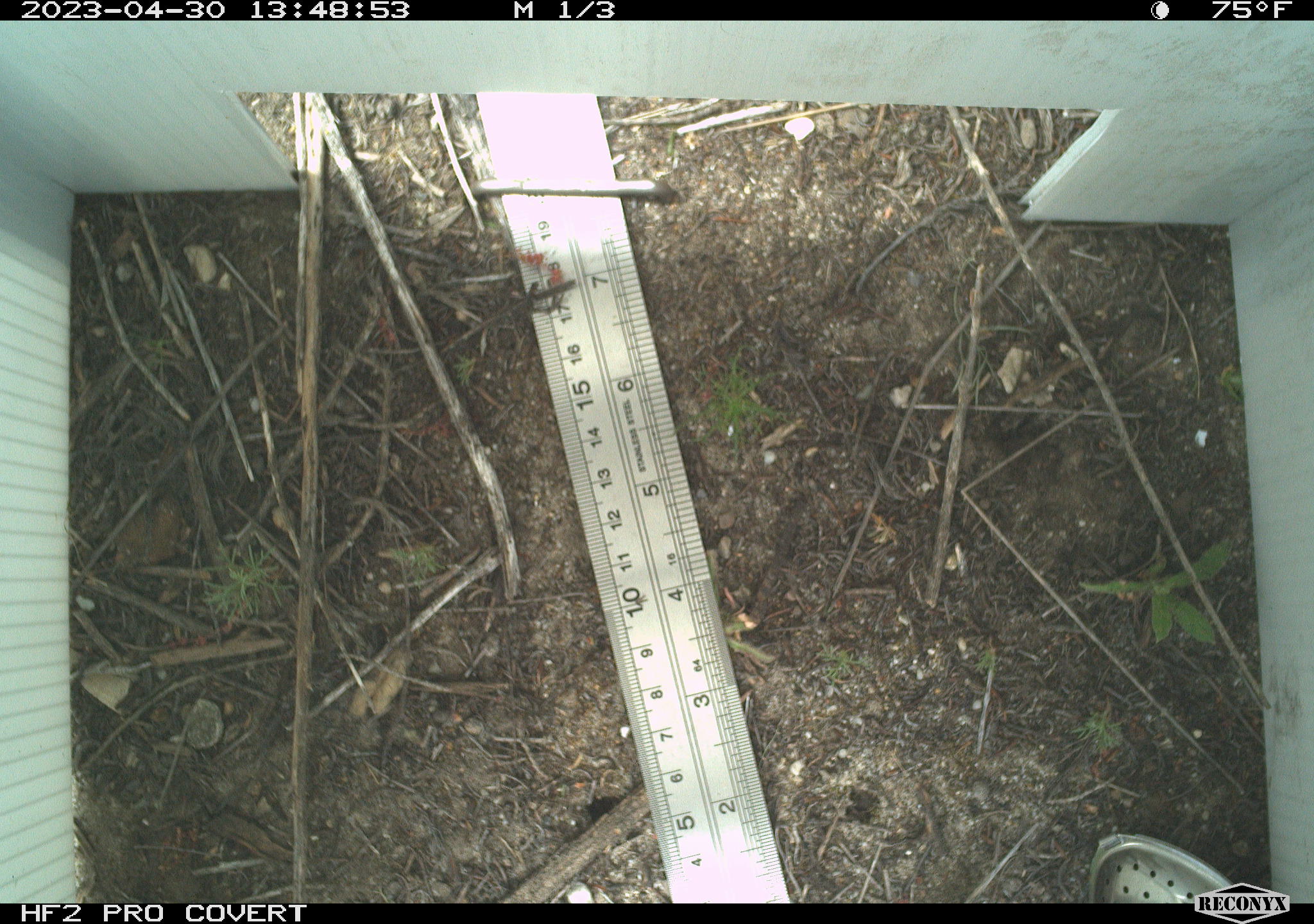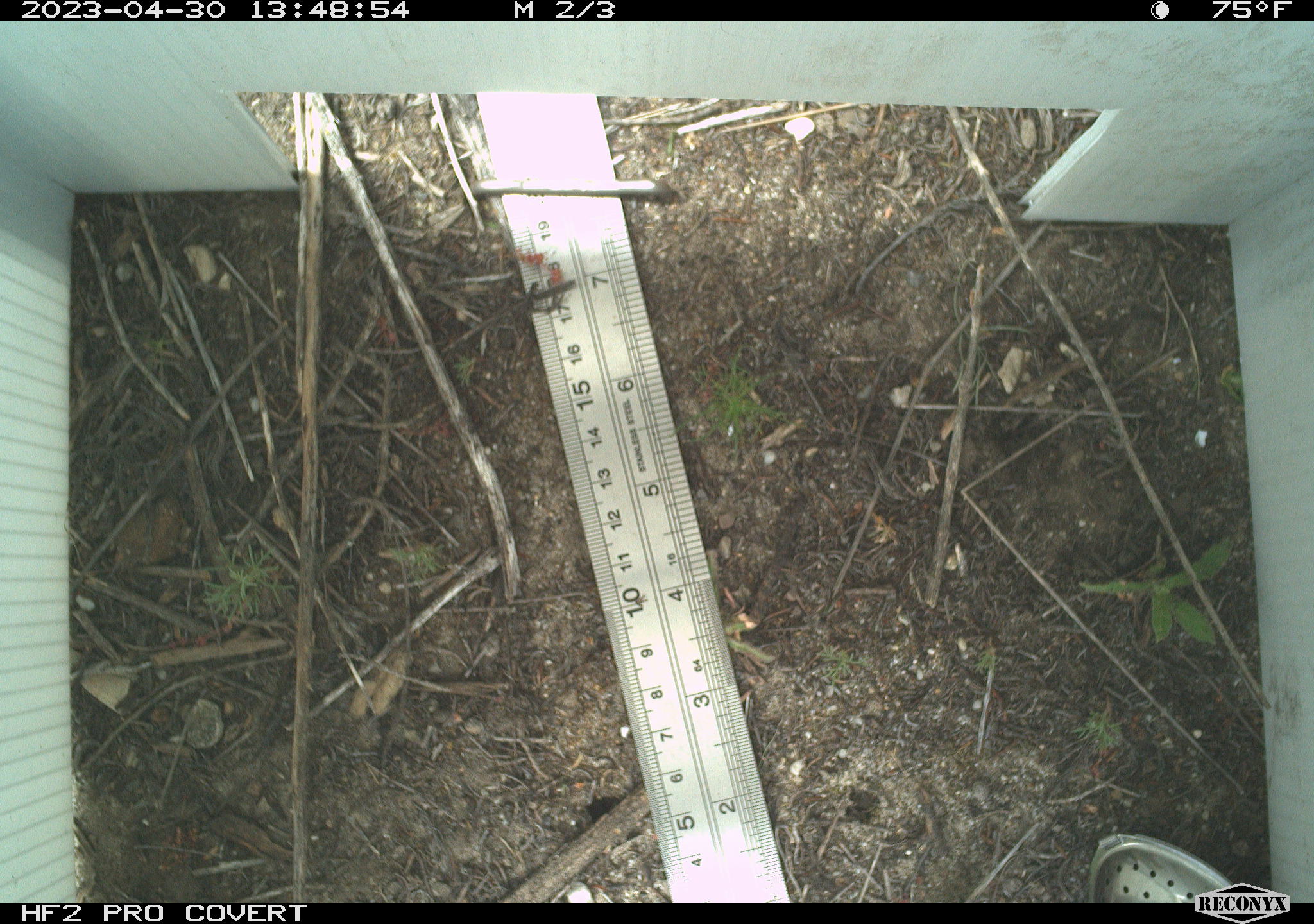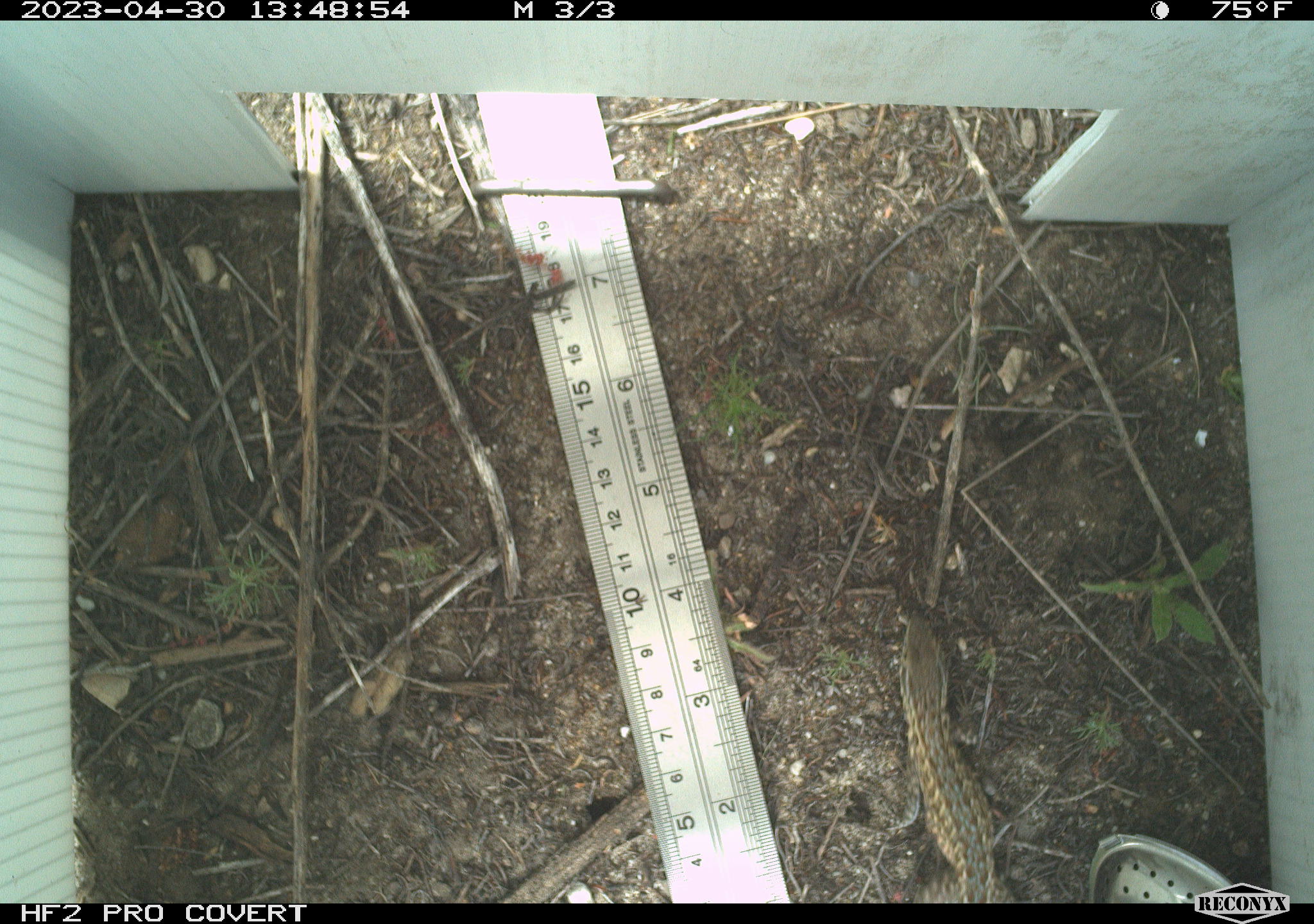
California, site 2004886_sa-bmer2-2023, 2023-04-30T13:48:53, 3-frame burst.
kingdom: Animalia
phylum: Chordata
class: Reptilia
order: Squamata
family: Phrynosomatidae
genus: Uta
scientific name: Uta stansburiana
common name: common side-blotched lizard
Common side-blotched lizard (Uta stansburiana).